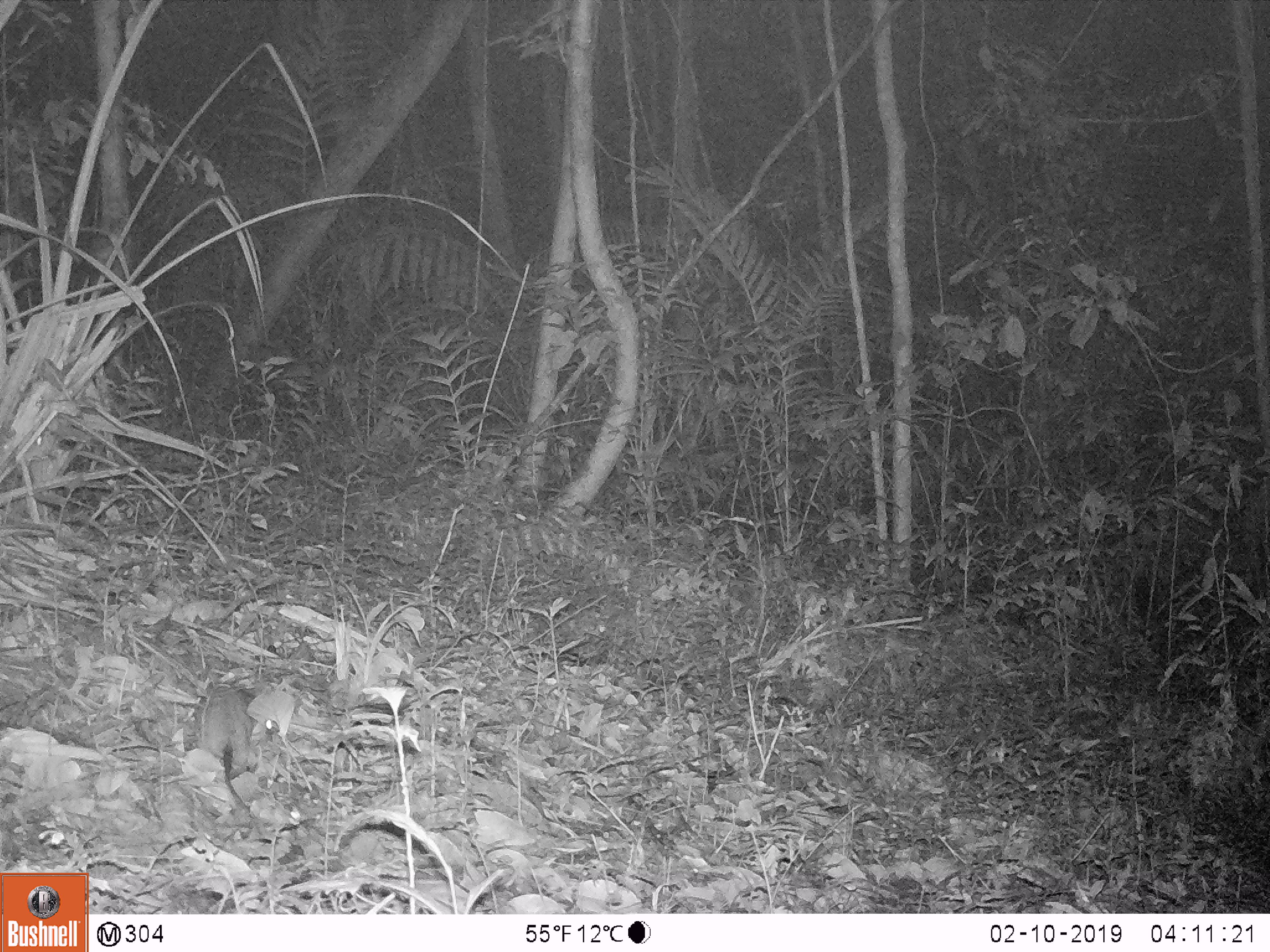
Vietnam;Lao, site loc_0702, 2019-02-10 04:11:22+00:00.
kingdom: Animalia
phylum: Chordata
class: Mammalia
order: Rodentia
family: Muridae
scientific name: Muridae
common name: old-world mice and rats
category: unidentified murid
Unidentified murid (old-world mice and rats) (Muridae). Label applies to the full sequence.